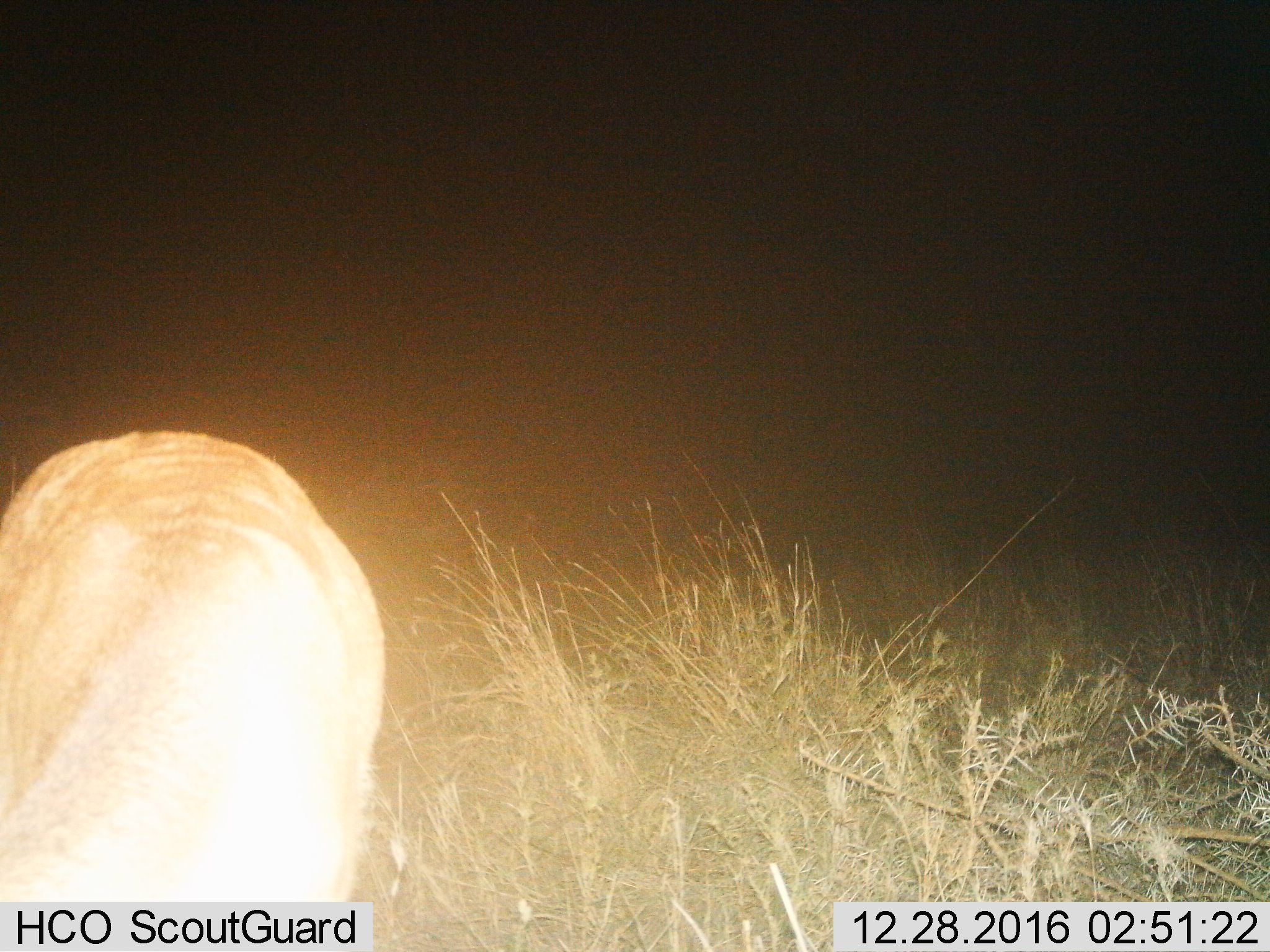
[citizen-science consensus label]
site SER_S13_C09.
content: unidentified animal